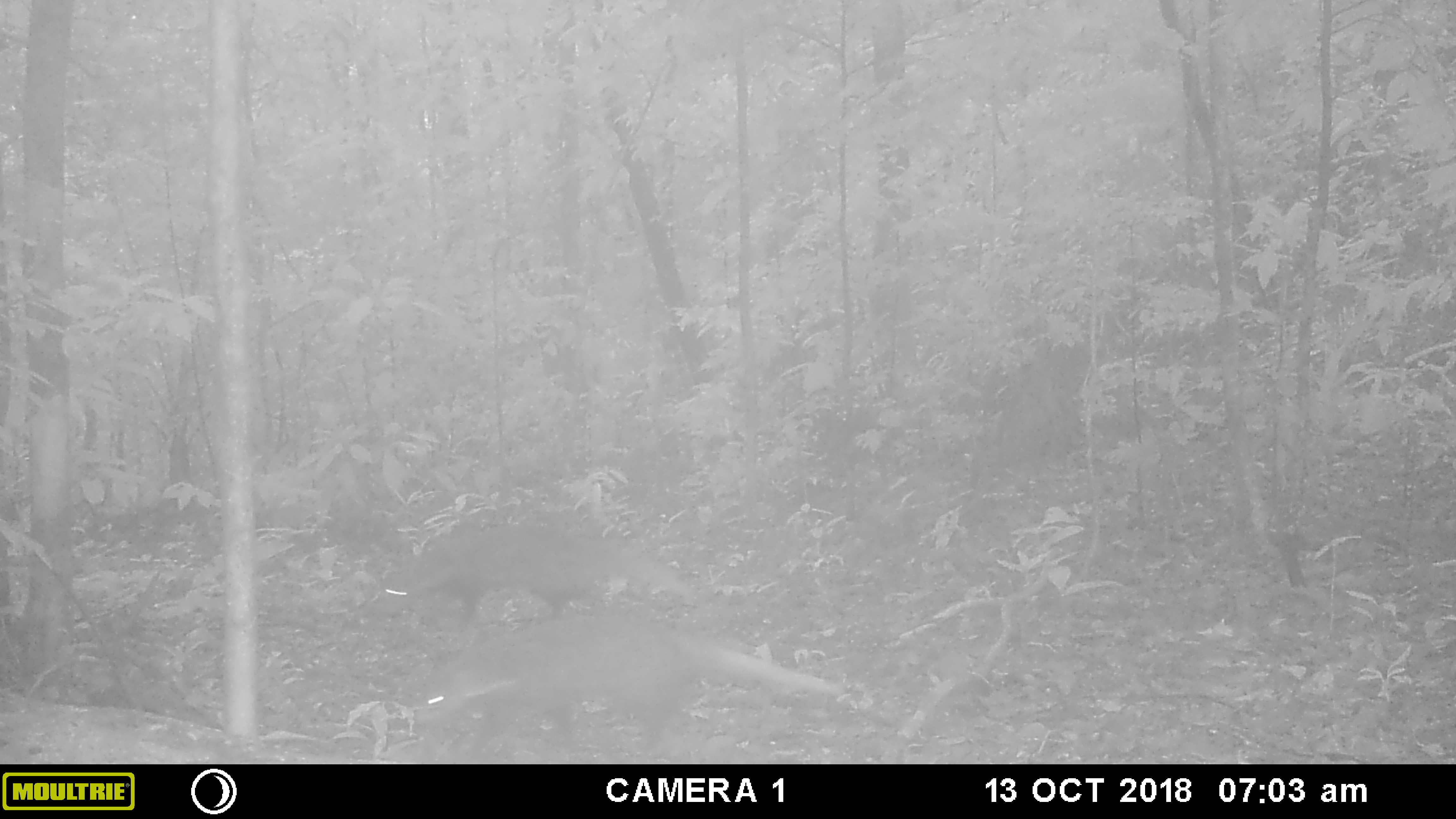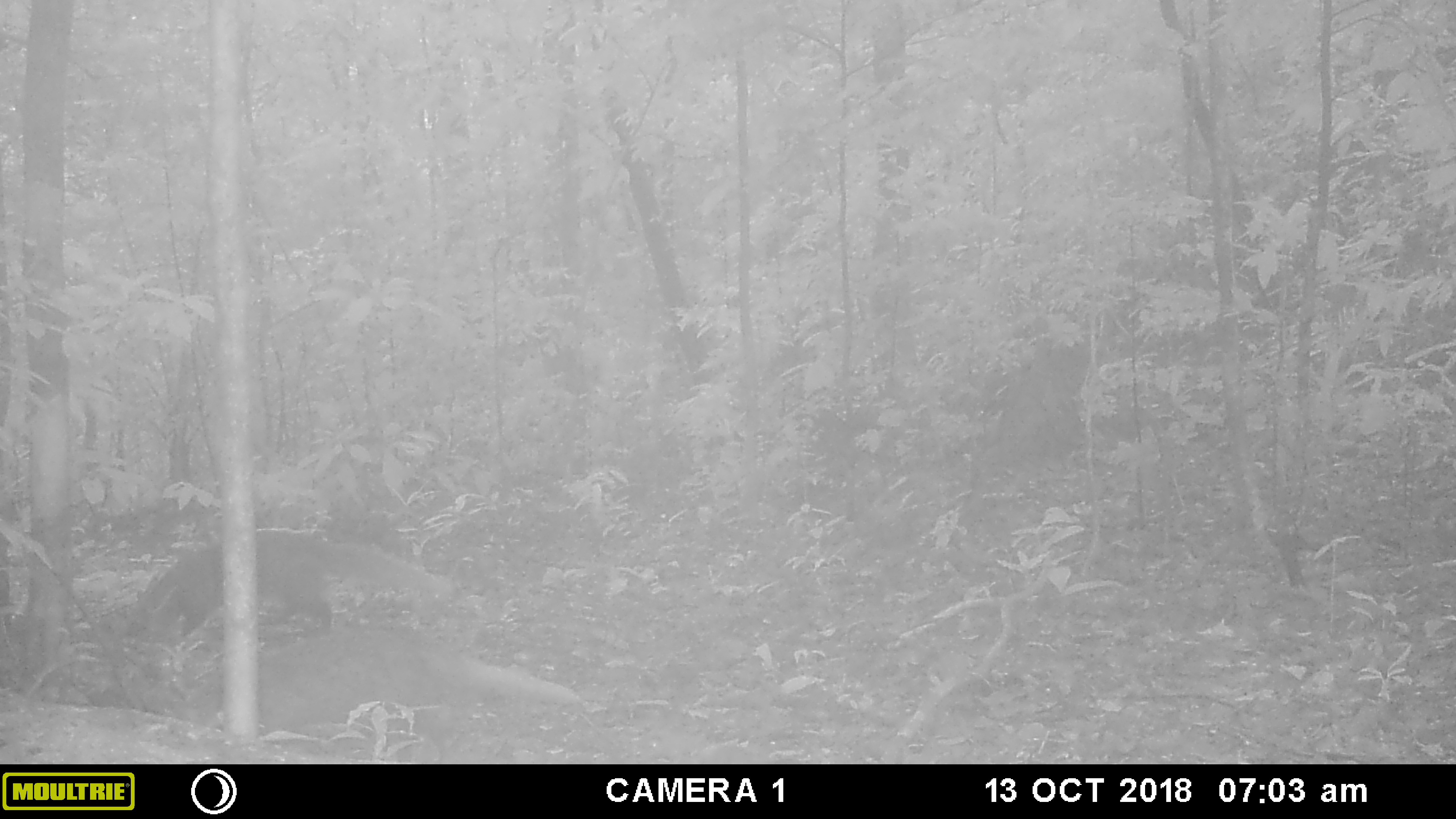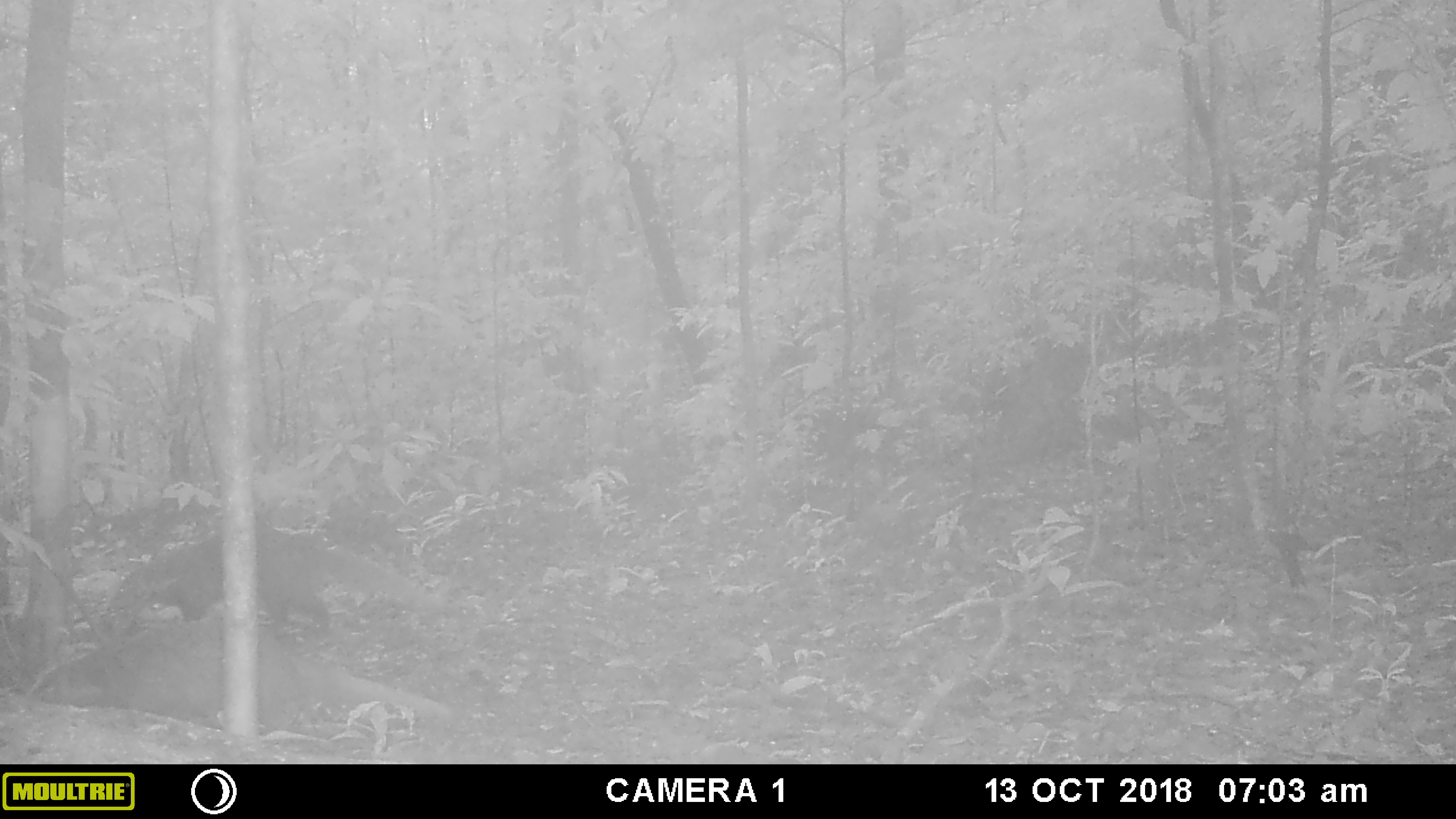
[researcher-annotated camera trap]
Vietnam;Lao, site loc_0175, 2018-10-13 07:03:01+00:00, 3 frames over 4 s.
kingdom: Animalia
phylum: Chordata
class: Mammalia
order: Carnivora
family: Herpestidae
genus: Urva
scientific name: Urva urva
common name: crab-eating mongoose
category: crab eating mongoose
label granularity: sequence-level